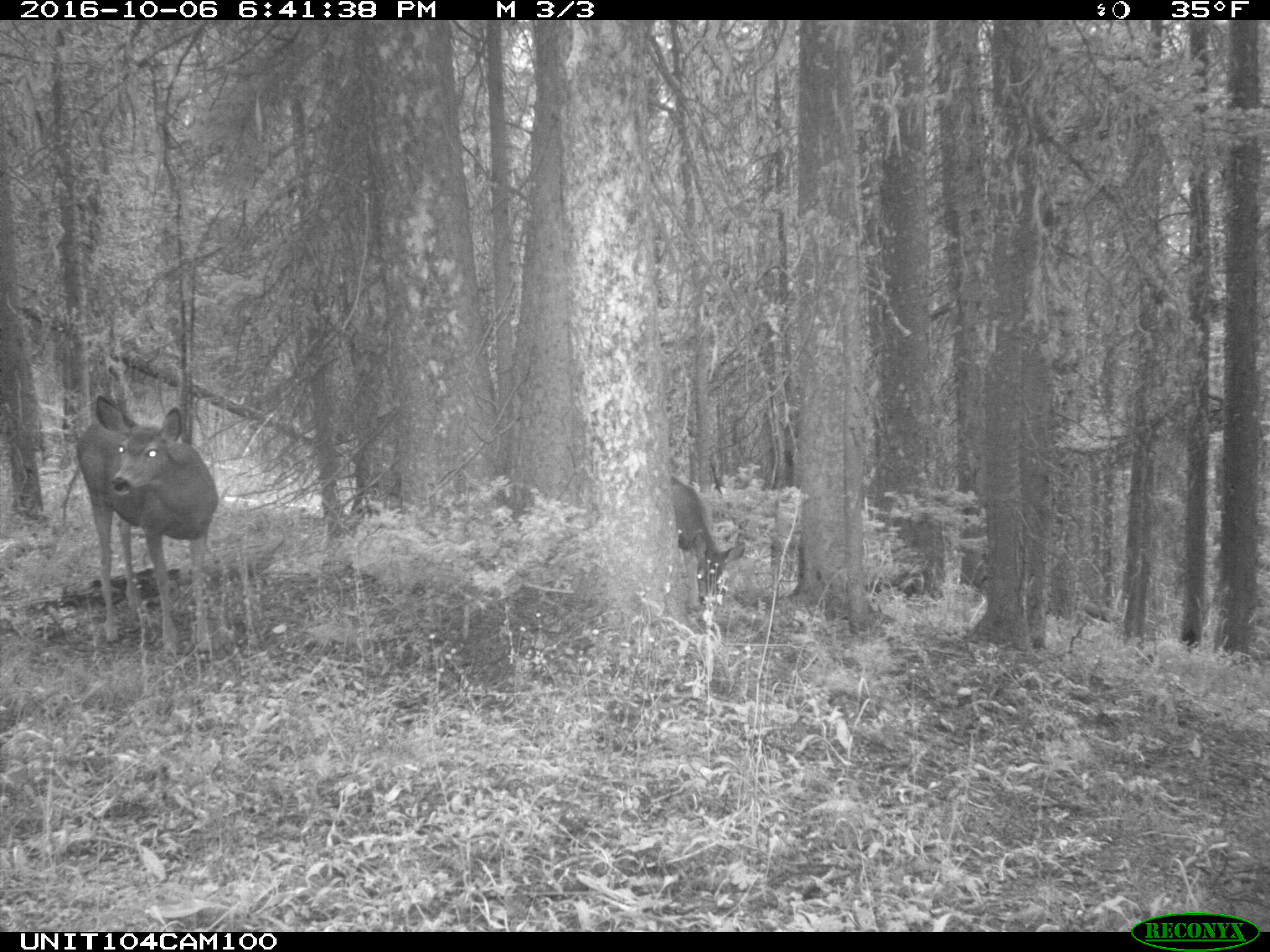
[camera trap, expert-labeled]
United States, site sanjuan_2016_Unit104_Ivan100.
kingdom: Animalia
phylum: Chordata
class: Mammalia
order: Artiodactyla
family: Cervidae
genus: Odocoileus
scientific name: Odocoileus hemionus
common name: mule deer